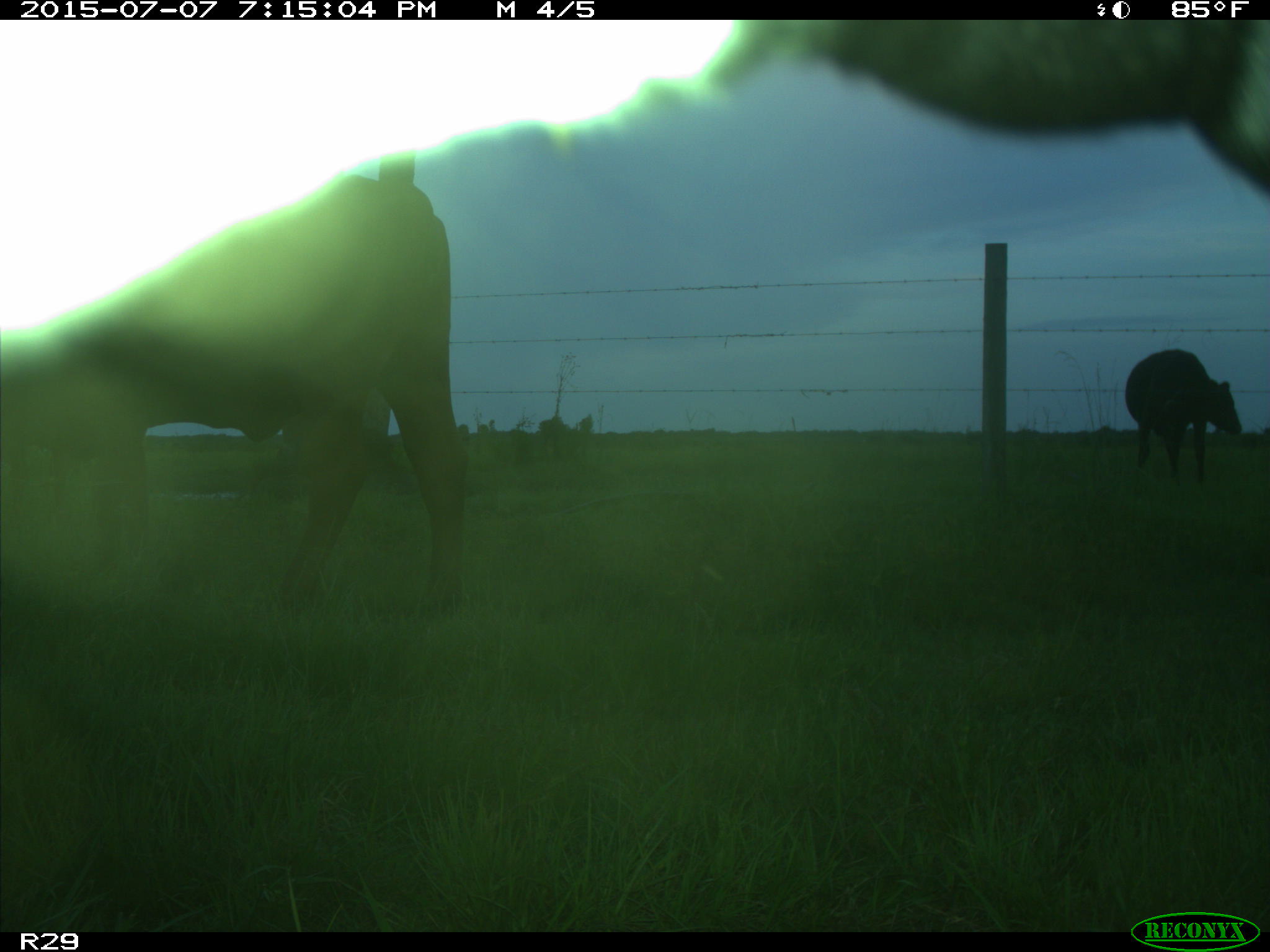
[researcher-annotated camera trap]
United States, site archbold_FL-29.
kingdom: Animalia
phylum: Chordata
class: Mammalia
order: Artiodactyla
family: Bovidae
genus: Bos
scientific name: Bos taurus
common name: domestic cow